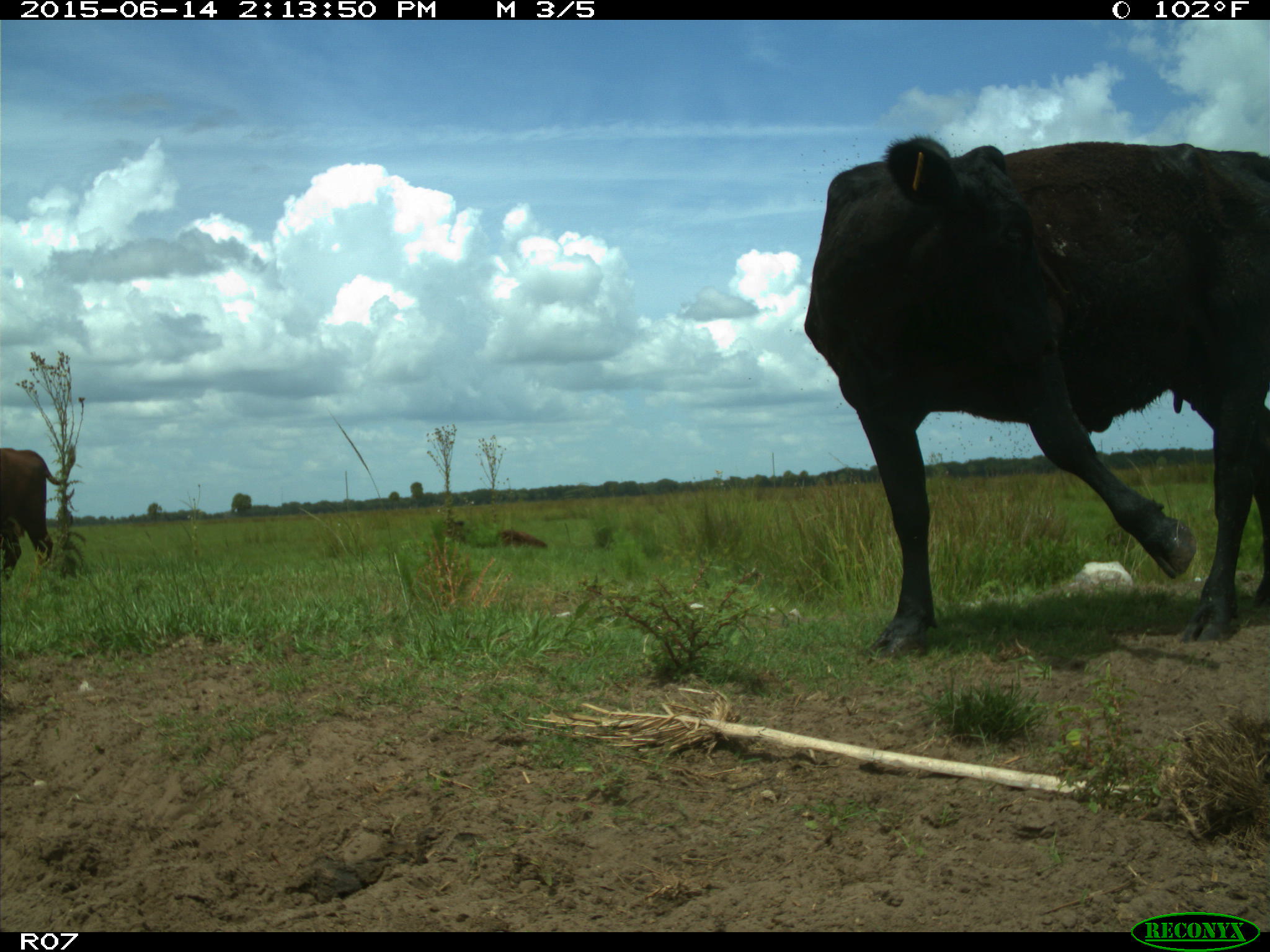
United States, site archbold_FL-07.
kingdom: Animalia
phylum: Chordata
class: Mammalia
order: Artiodactyla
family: Bovidae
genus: Bos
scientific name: Bos taurus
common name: domestic cow